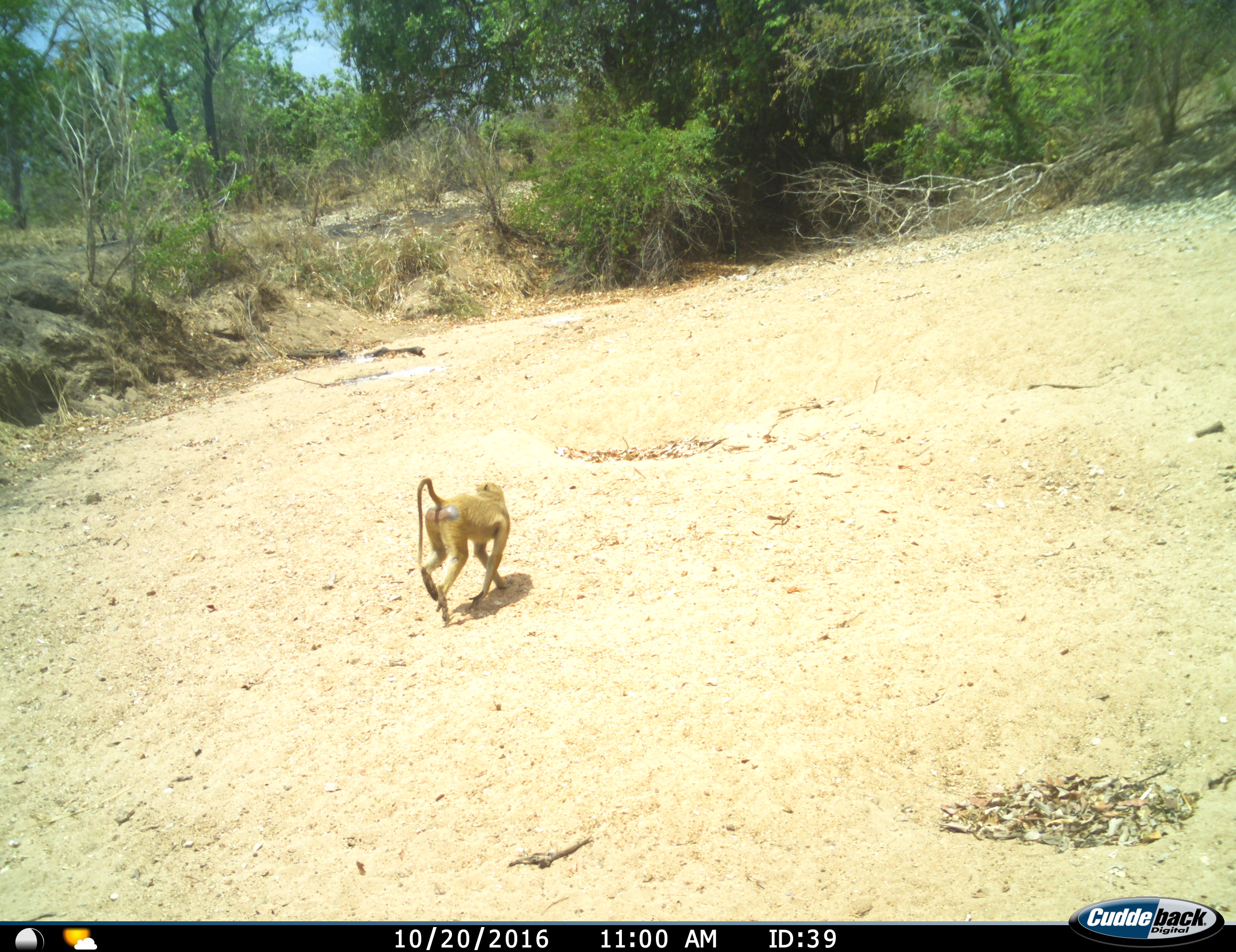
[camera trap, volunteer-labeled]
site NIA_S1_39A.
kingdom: Animalia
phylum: Chordata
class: Mammalia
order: Primates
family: Cercopithecidae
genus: Papio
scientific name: Papio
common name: baboon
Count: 1.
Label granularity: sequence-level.